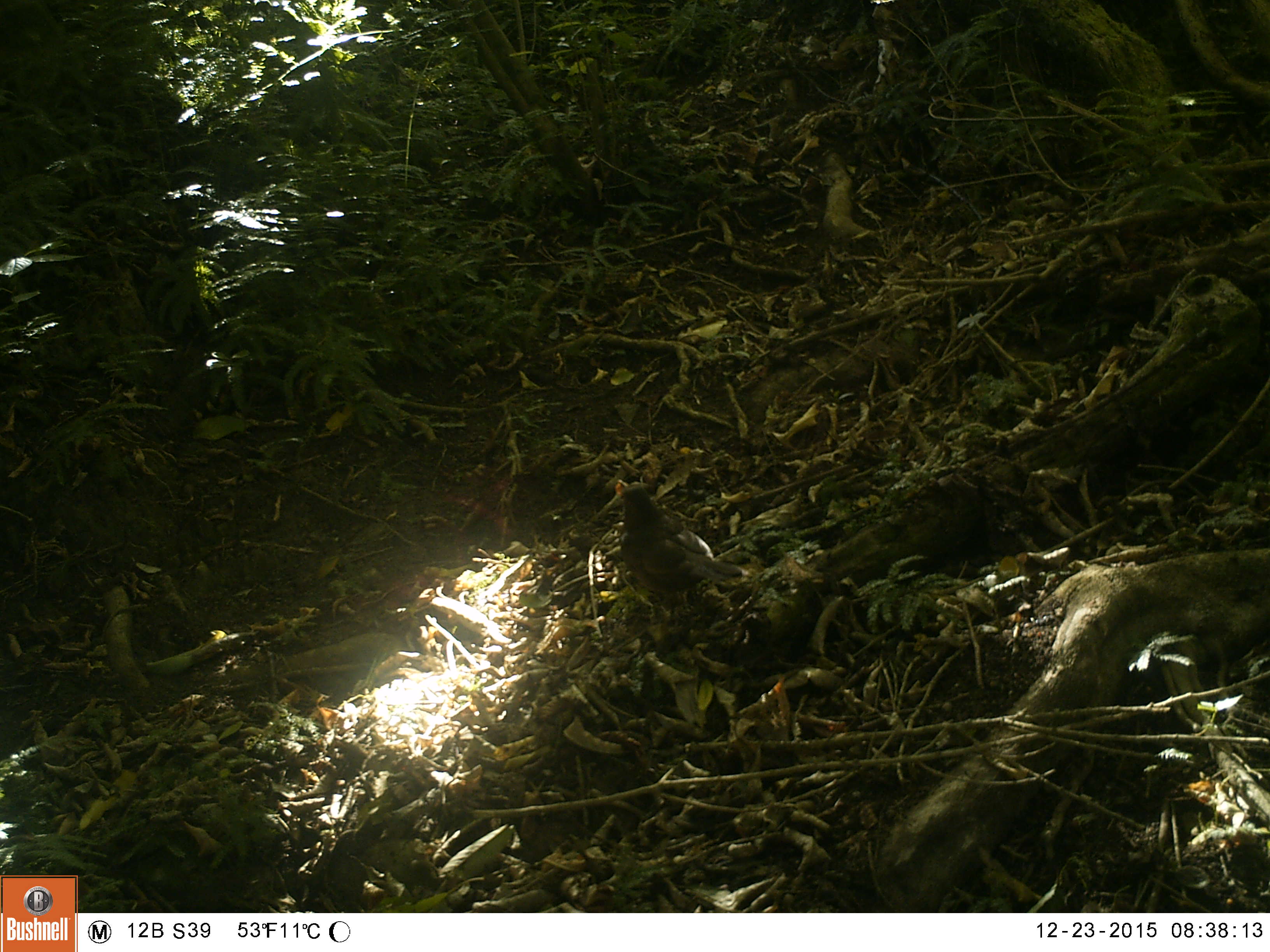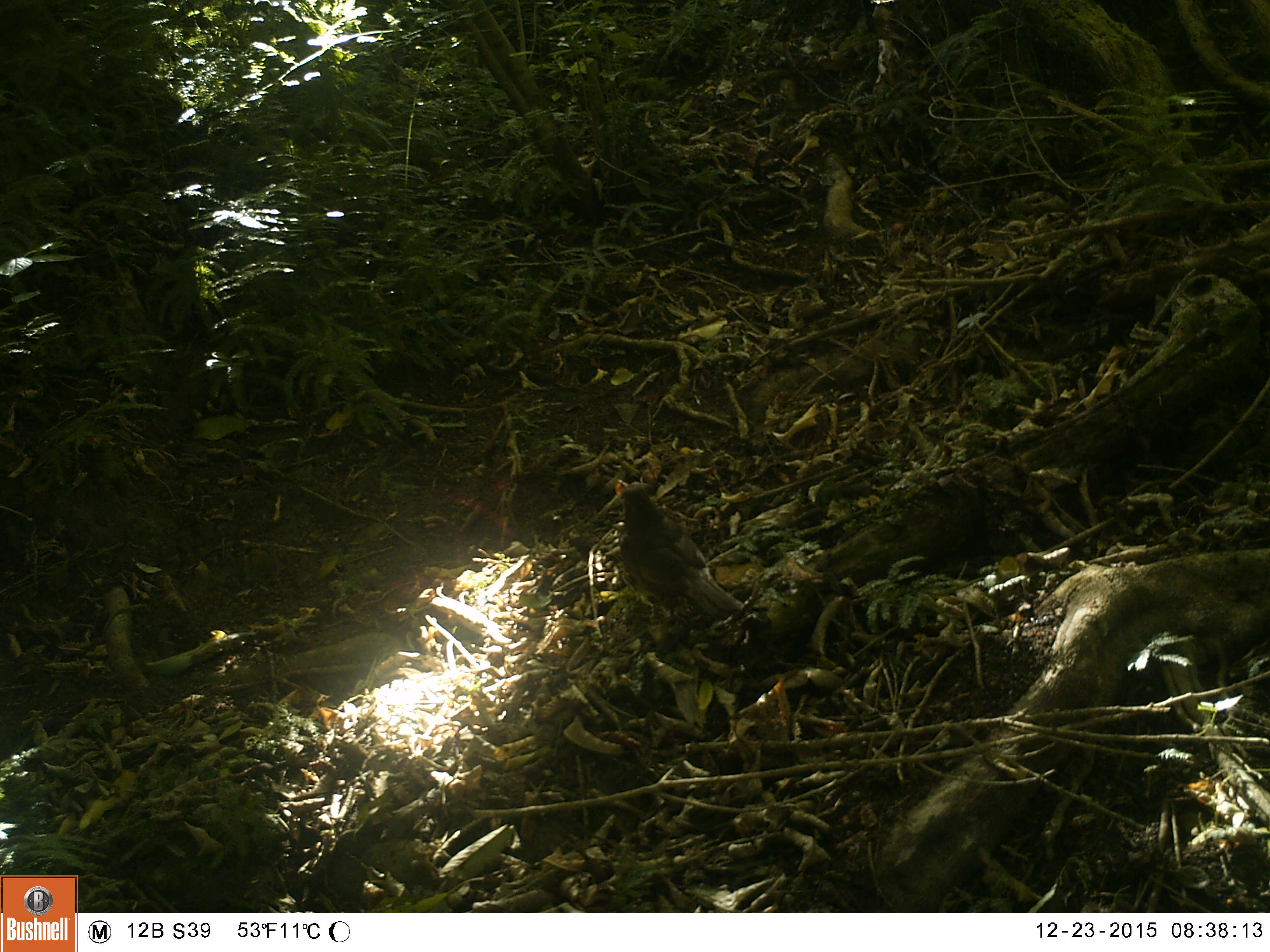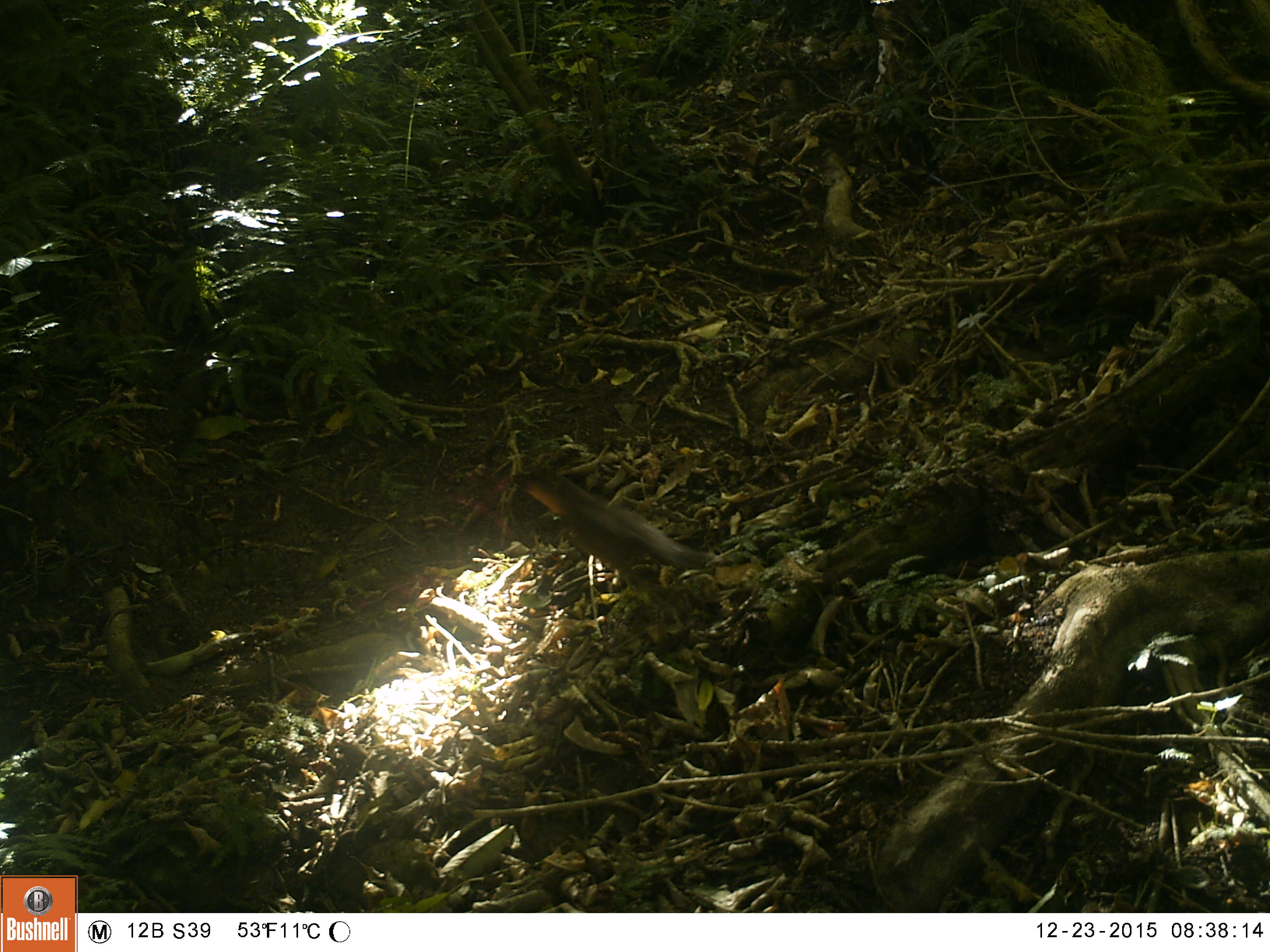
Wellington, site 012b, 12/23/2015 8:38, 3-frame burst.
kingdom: Animalia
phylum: Chordata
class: Aves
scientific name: Aves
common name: bird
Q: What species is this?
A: Bird (Aves).